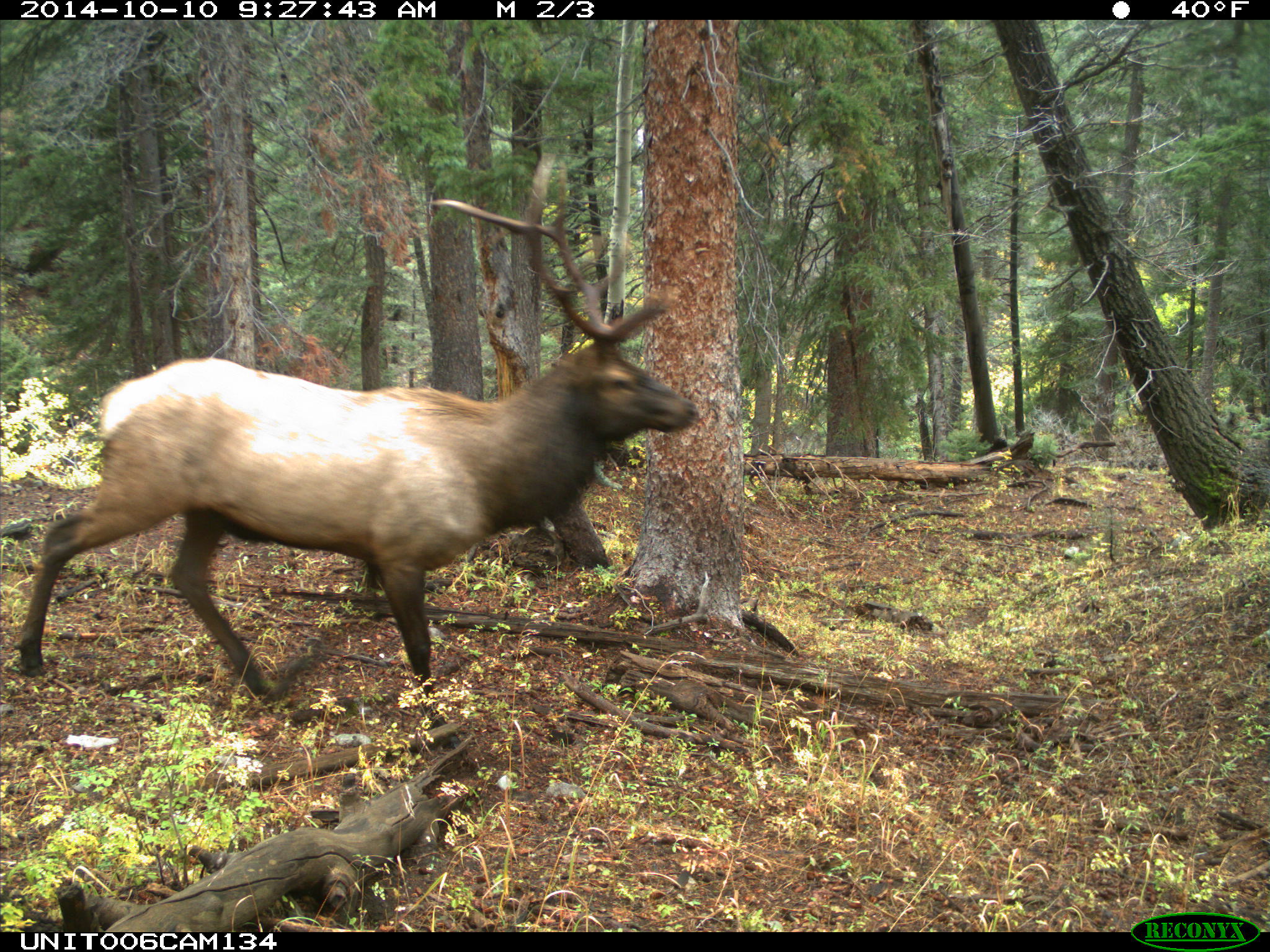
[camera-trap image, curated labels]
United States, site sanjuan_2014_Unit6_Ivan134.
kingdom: Animalia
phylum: Chordata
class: Mammalia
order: Artiodactyla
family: Cervidae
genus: Cervus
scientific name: Cervus elaphus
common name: red deer